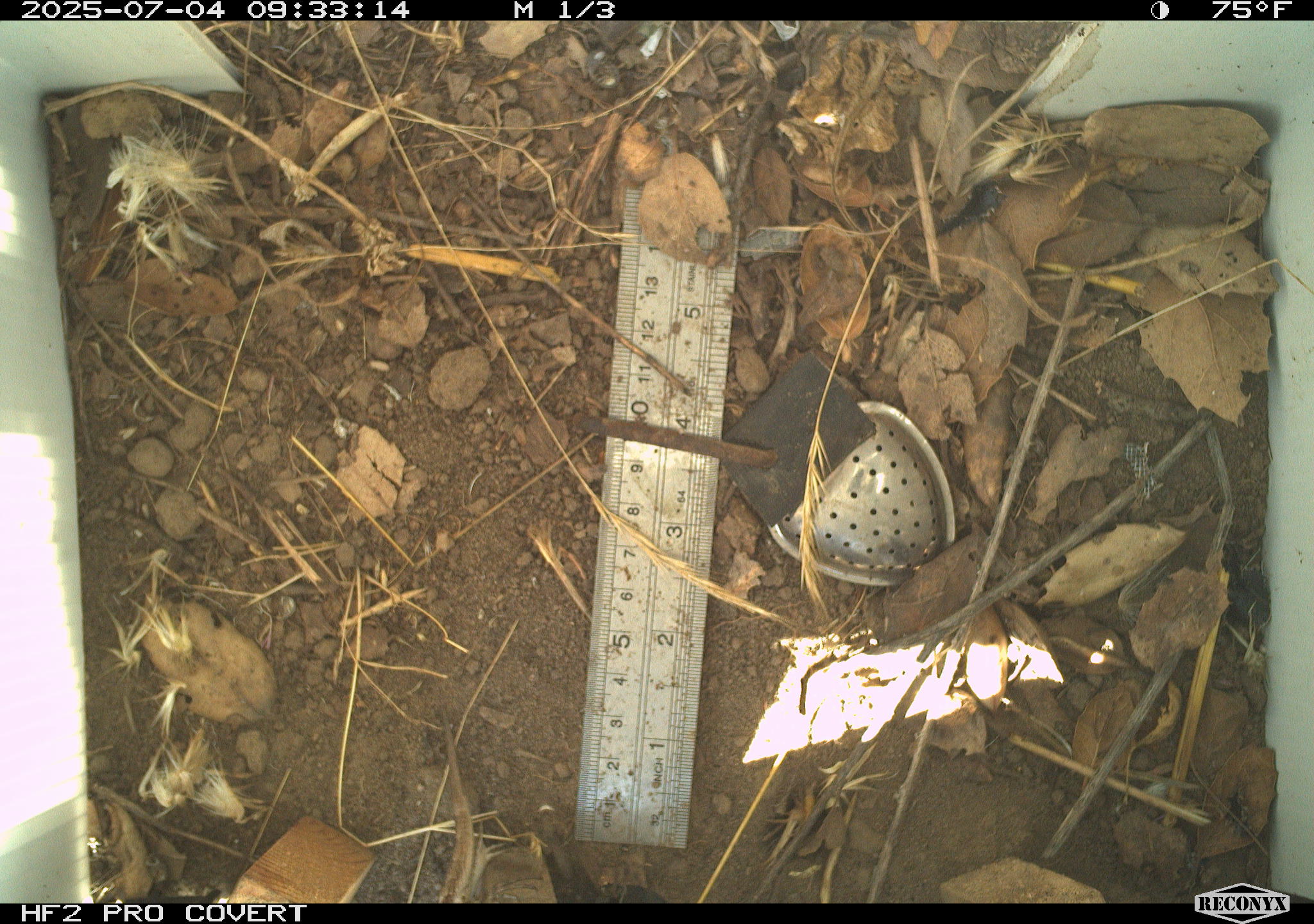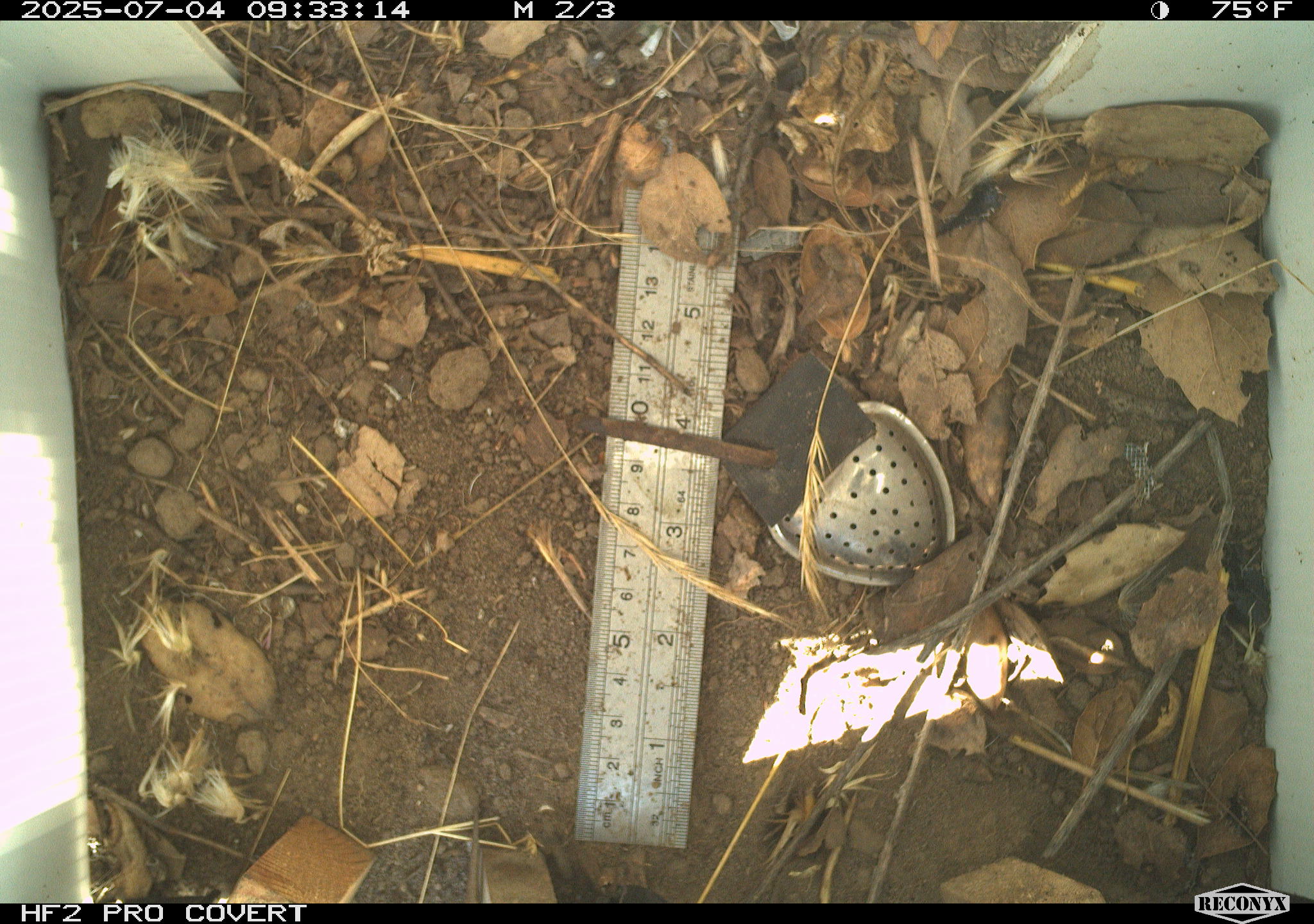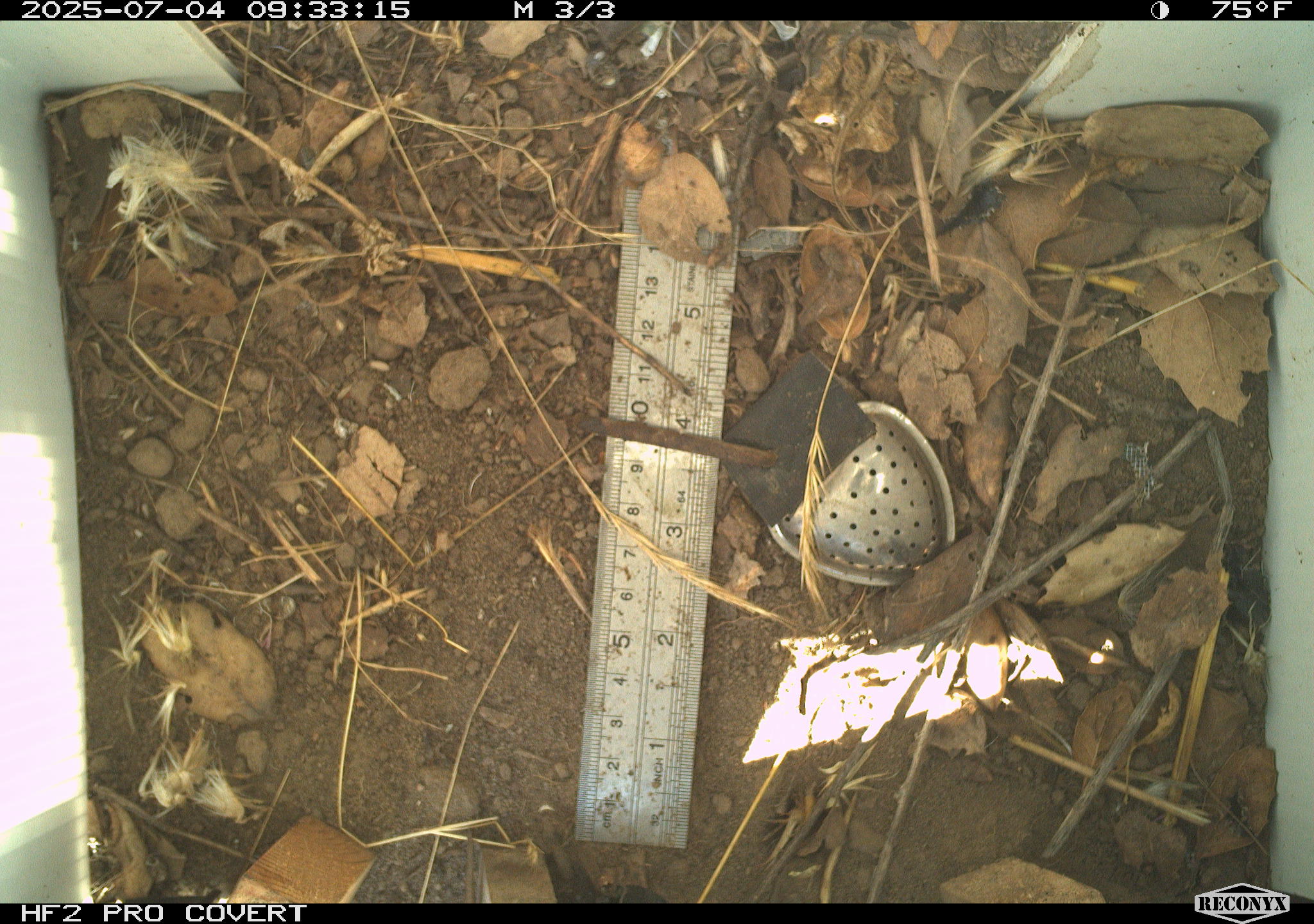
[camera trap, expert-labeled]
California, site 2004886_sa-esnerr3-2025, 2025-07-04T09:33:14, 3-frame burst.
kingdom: Animalia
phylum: Chordata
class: Reptilia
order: Squamata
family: Phrynosomatidae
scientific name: Phrynosomatidae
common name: north american spiny lizards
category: sceloporus/uta species